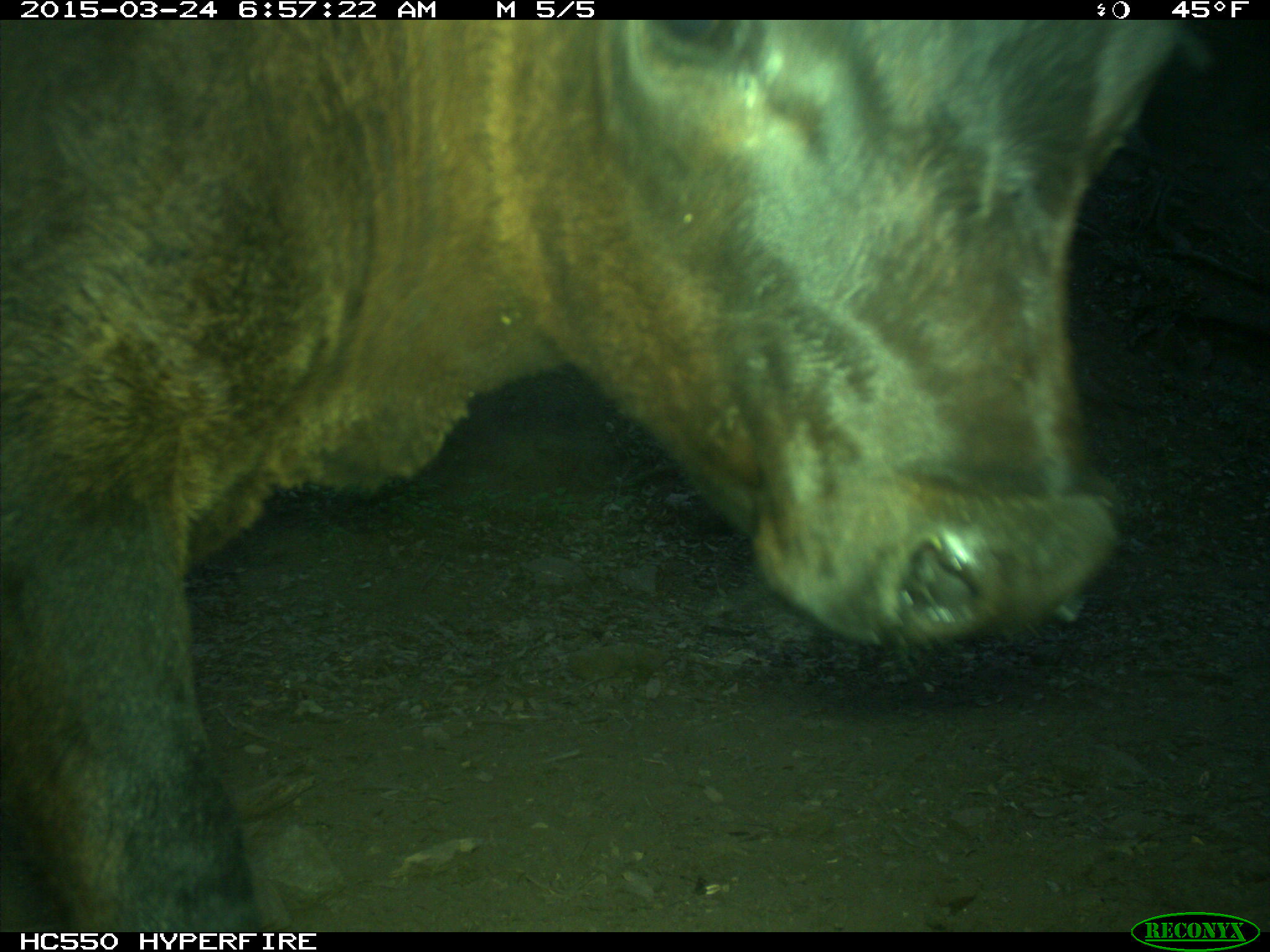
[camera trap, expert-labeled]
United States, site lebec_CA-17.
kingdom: Animalia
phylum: Chordata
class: Mammalia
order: Artiodactyla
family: Bovidae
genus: Bos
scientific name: Bos taurus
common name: domestic cow